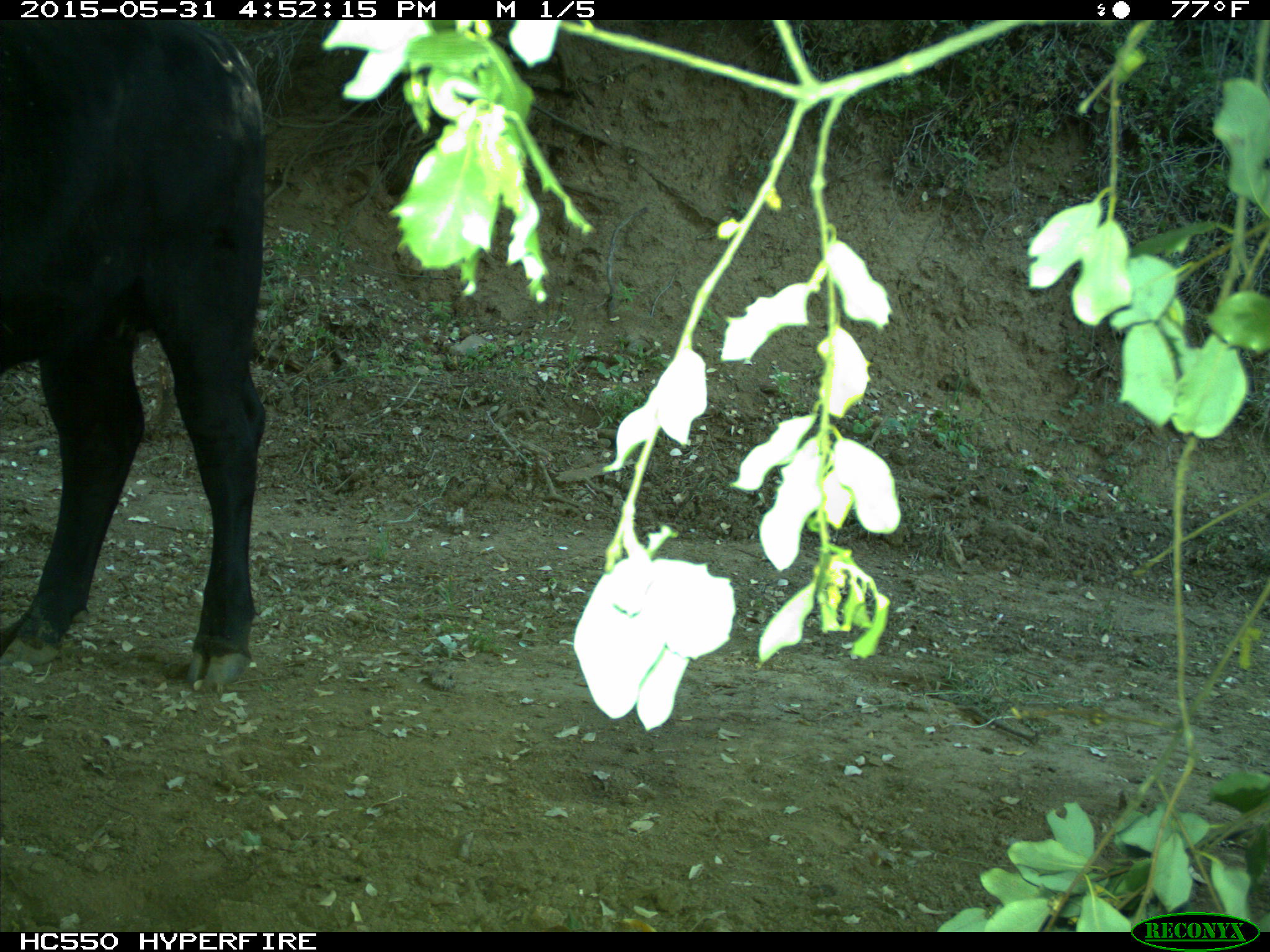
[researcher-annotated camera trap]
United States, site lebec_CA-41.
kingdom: Animalia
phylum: Chordata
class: Mammalia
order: Artiodactyla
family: Bovidae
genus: Bos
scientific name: Bos taurus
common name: domestic cow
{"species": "Bos taurus (domestic cow)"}